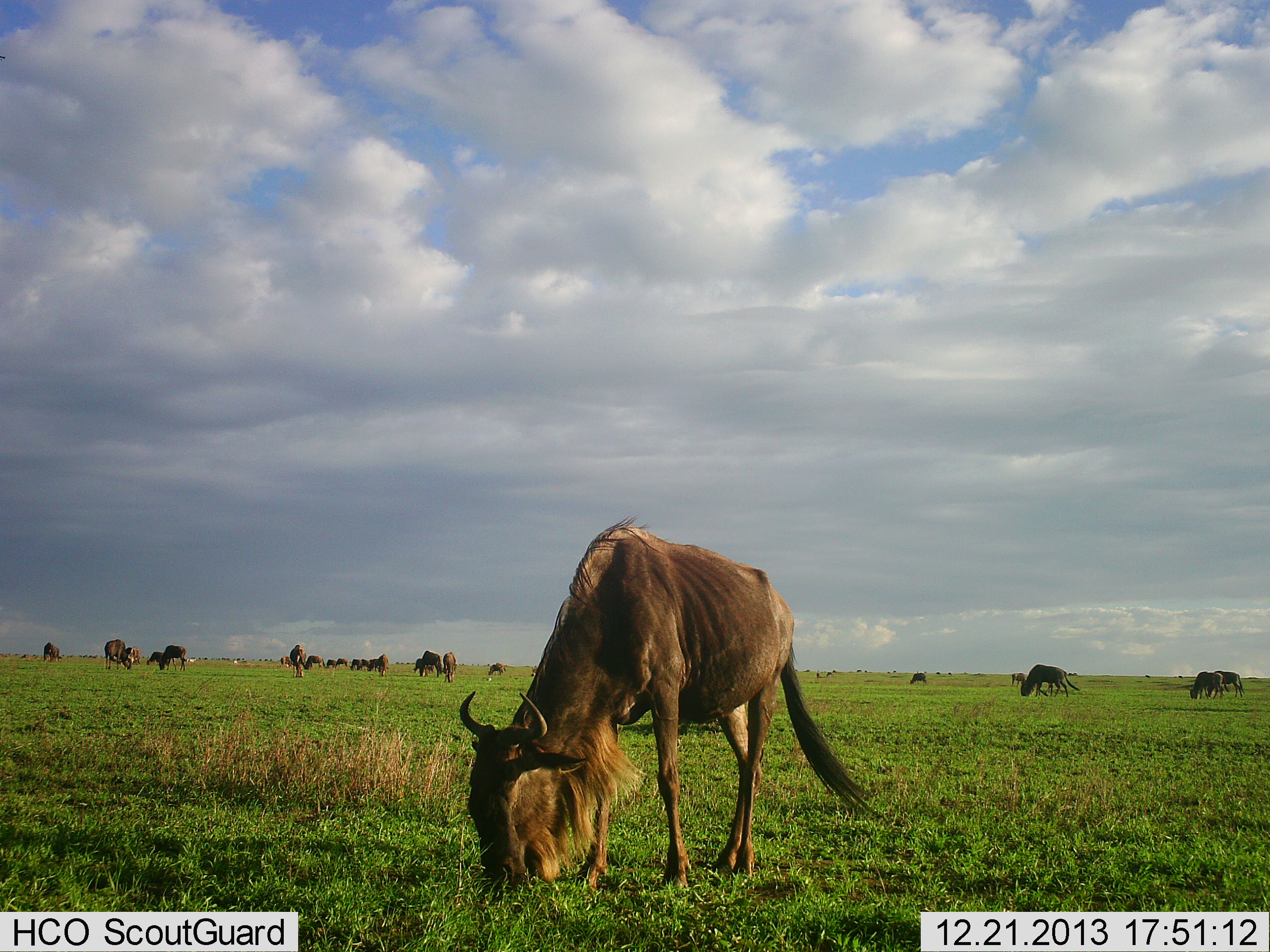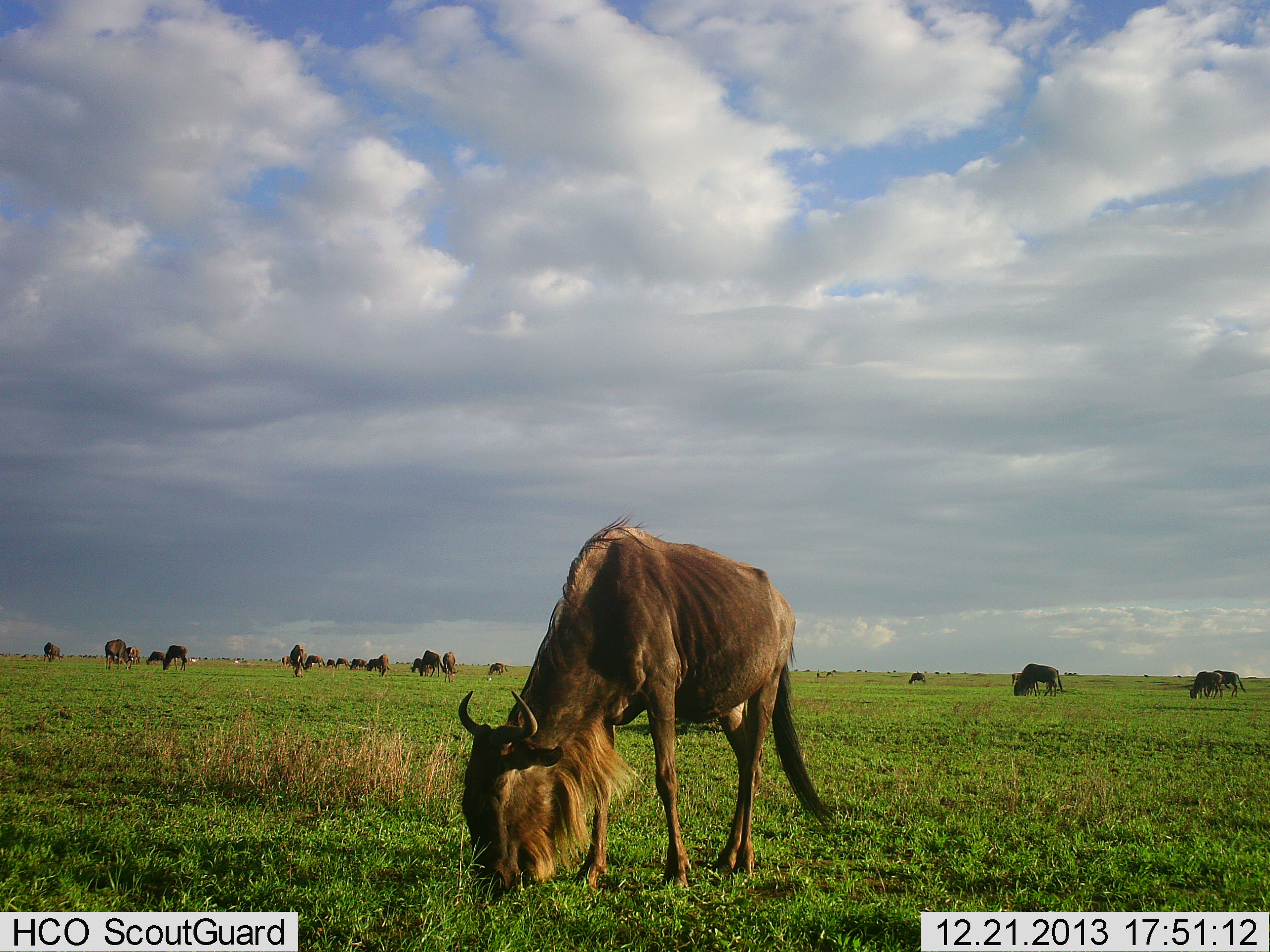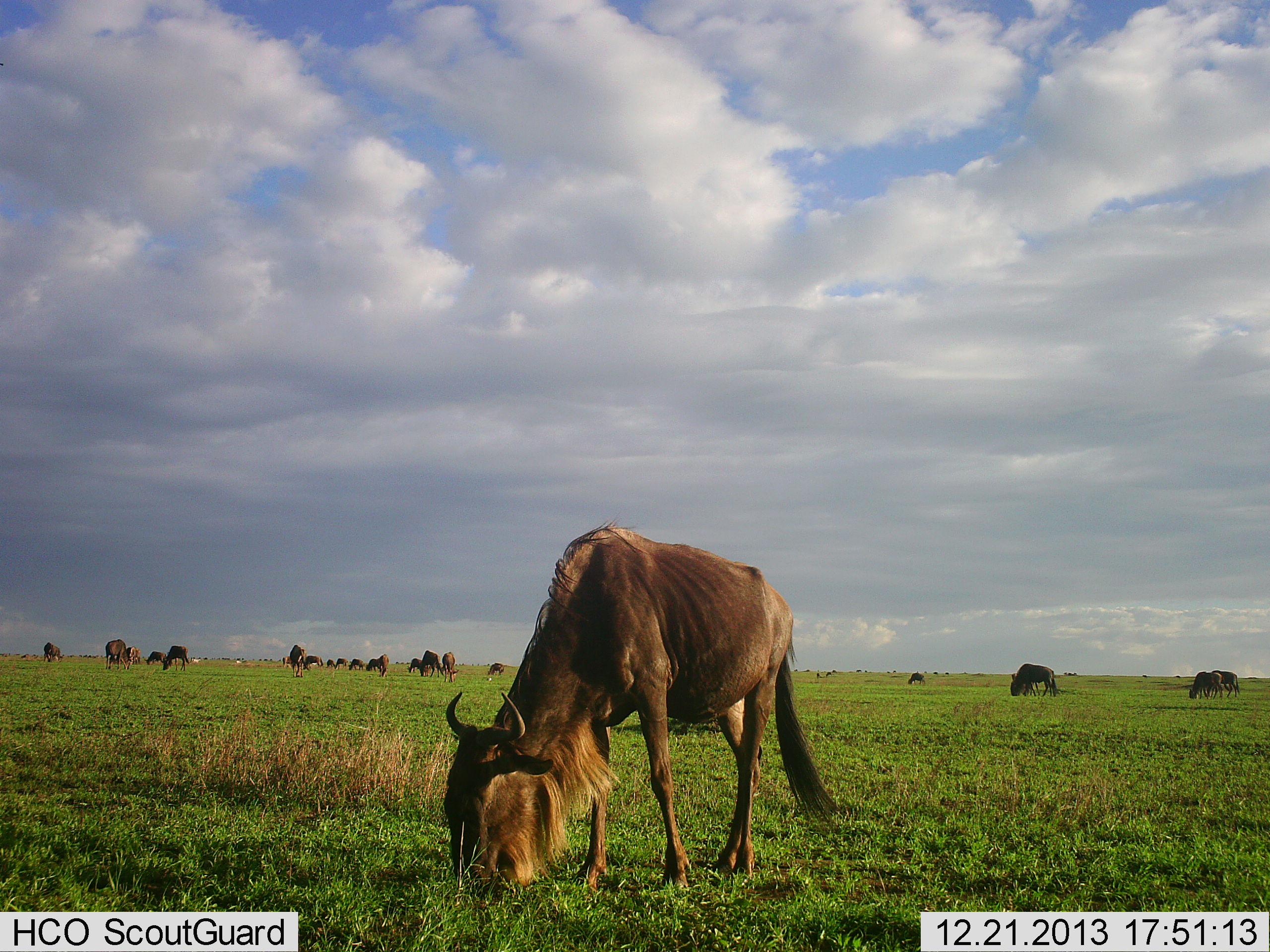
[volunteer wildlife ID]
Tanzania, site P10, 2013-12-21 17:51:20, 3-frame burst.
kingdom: Animalia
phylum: Chordata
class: Mammalia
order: Artiodactyla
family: Bovidae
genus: Connochaetes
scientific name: Connochaetes taurinus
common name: blue wildebeest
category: wildebeest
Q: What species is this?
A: Wildebeest (blue wildebeest) (Connochaetes taurinus).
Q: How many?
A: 11-50.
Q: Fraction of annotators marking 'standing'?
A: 20%.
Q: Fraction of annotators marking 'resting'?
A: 0%.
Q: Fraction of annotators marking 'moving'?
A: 10%.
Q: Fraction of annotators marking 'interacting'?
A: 0%.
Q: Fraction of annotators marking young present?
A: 0%.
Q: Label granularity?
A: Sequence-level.